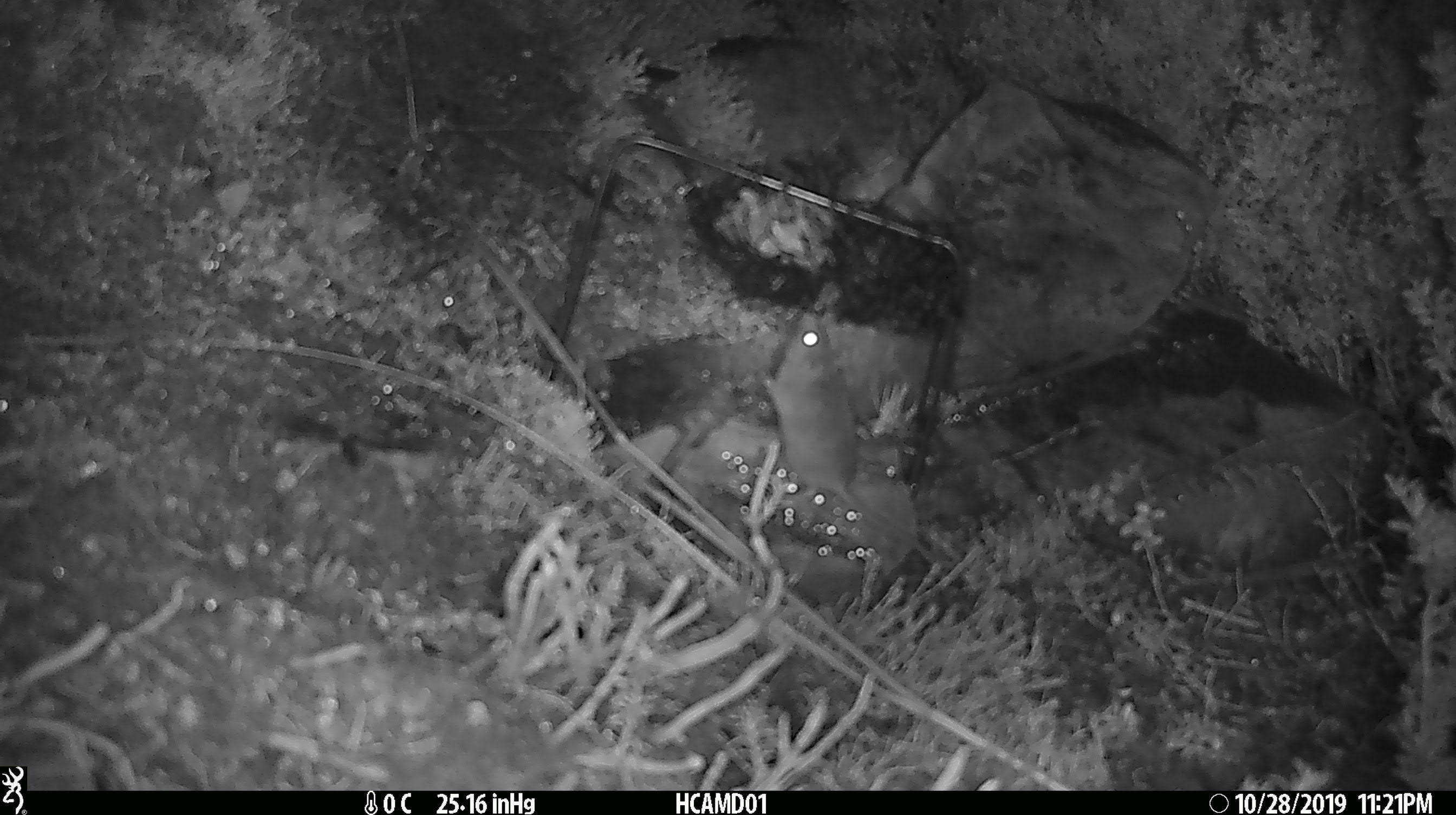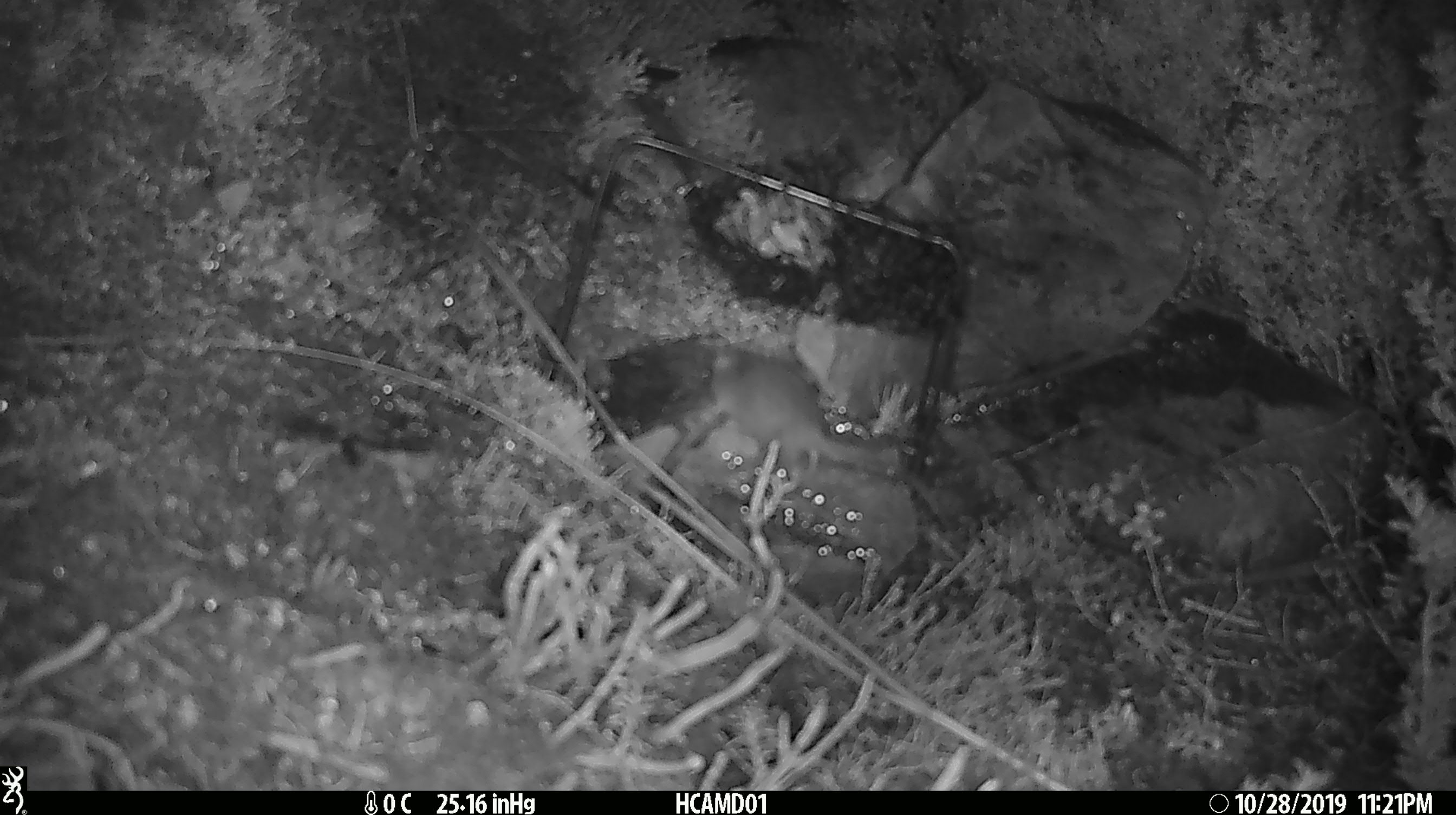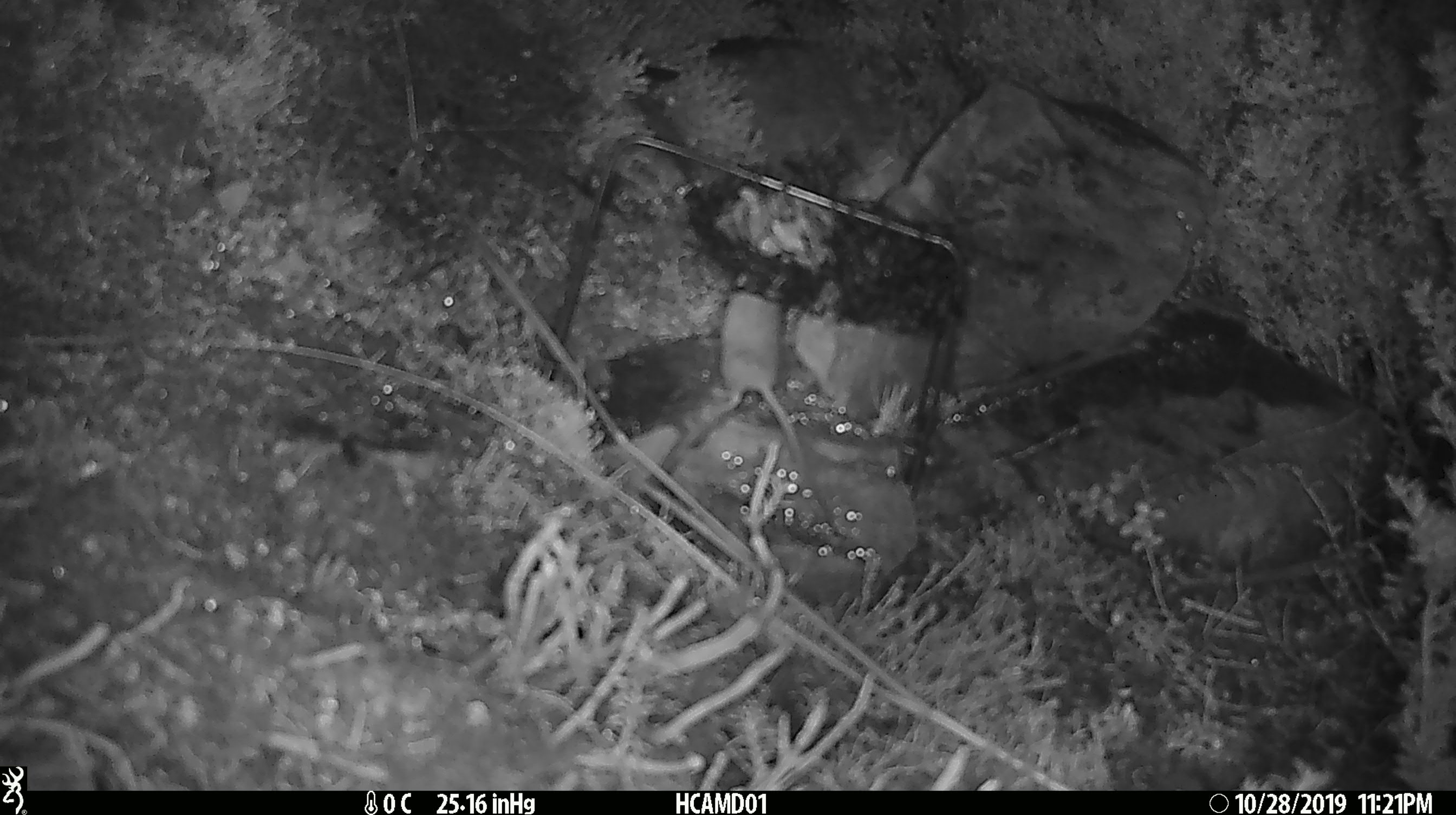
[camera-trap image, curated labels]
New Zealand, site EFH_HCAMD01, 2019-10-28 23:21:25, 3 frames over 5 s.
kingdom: Animalia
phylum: Chordata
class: Mammalia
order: Rodentia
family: Muridae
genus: Mus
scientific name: Mus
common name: mouse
Mouse (Mus).